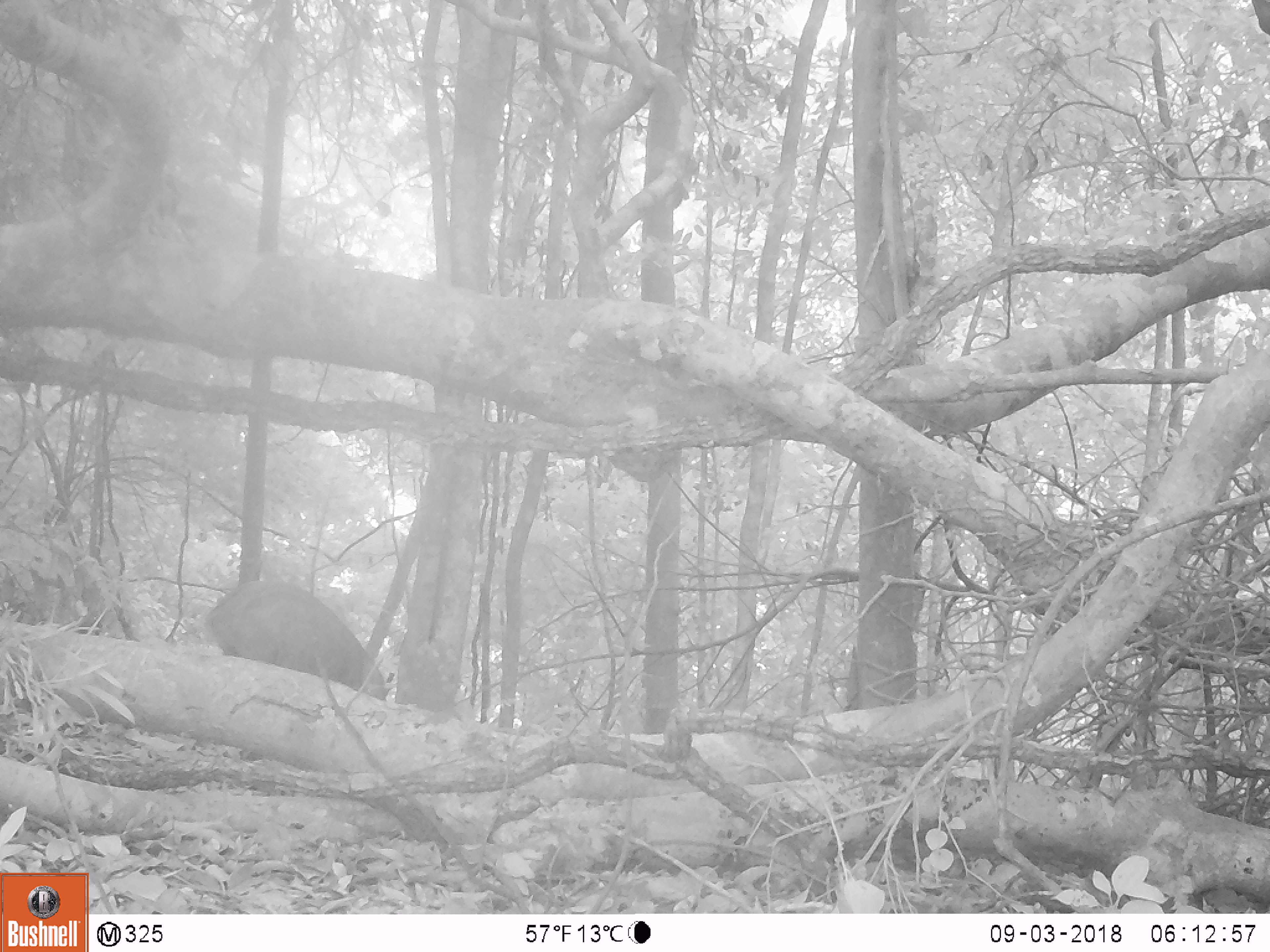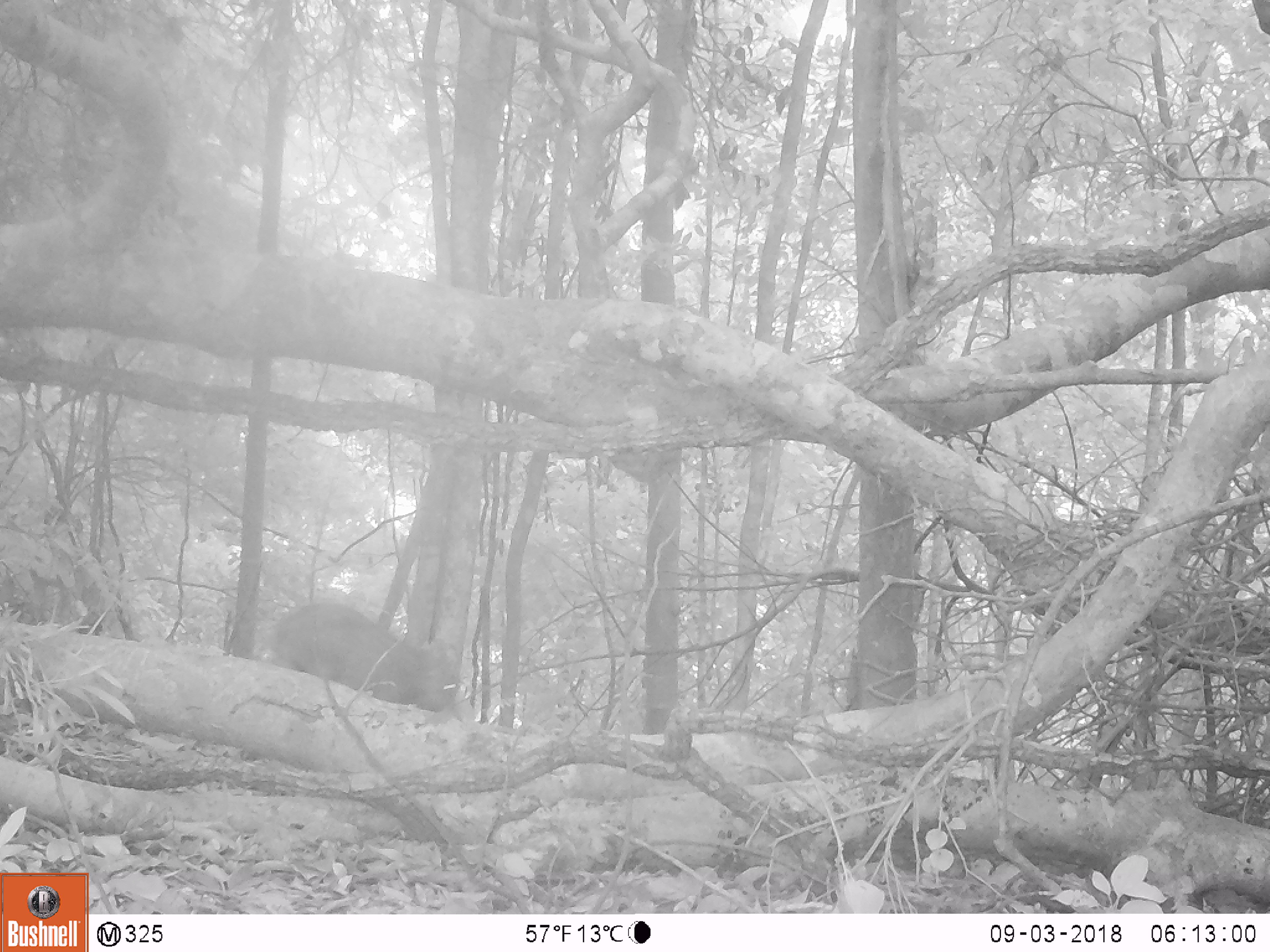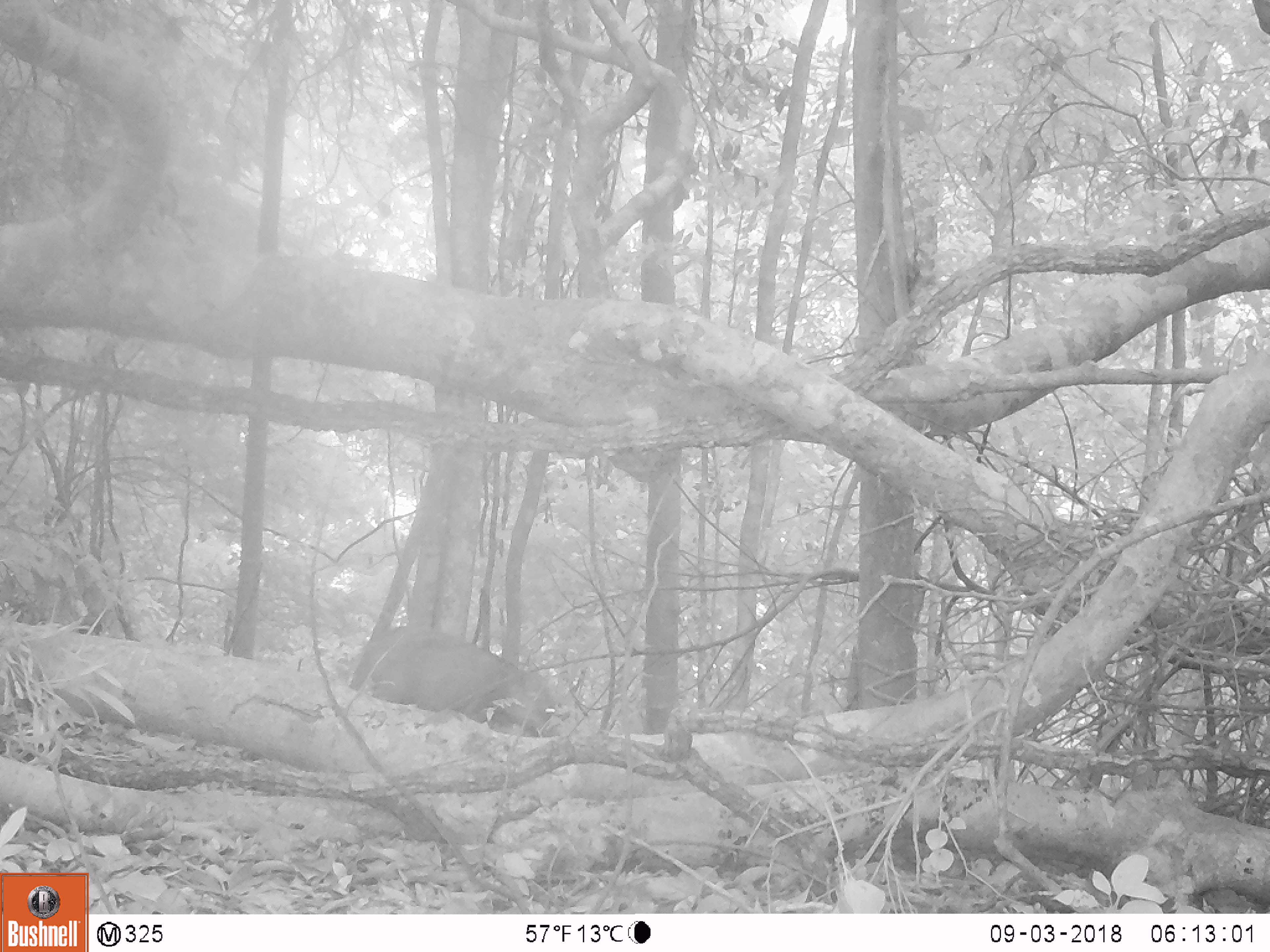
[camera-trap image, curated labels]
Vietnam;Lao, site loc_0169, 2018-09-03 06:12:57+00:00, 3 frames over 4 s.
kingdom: Animalia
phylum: Chordata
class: Mammalia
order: Artiodactyla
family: Suidae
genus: Sus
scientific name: Sus scrofa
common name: eurasian wild pig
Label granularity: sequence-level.